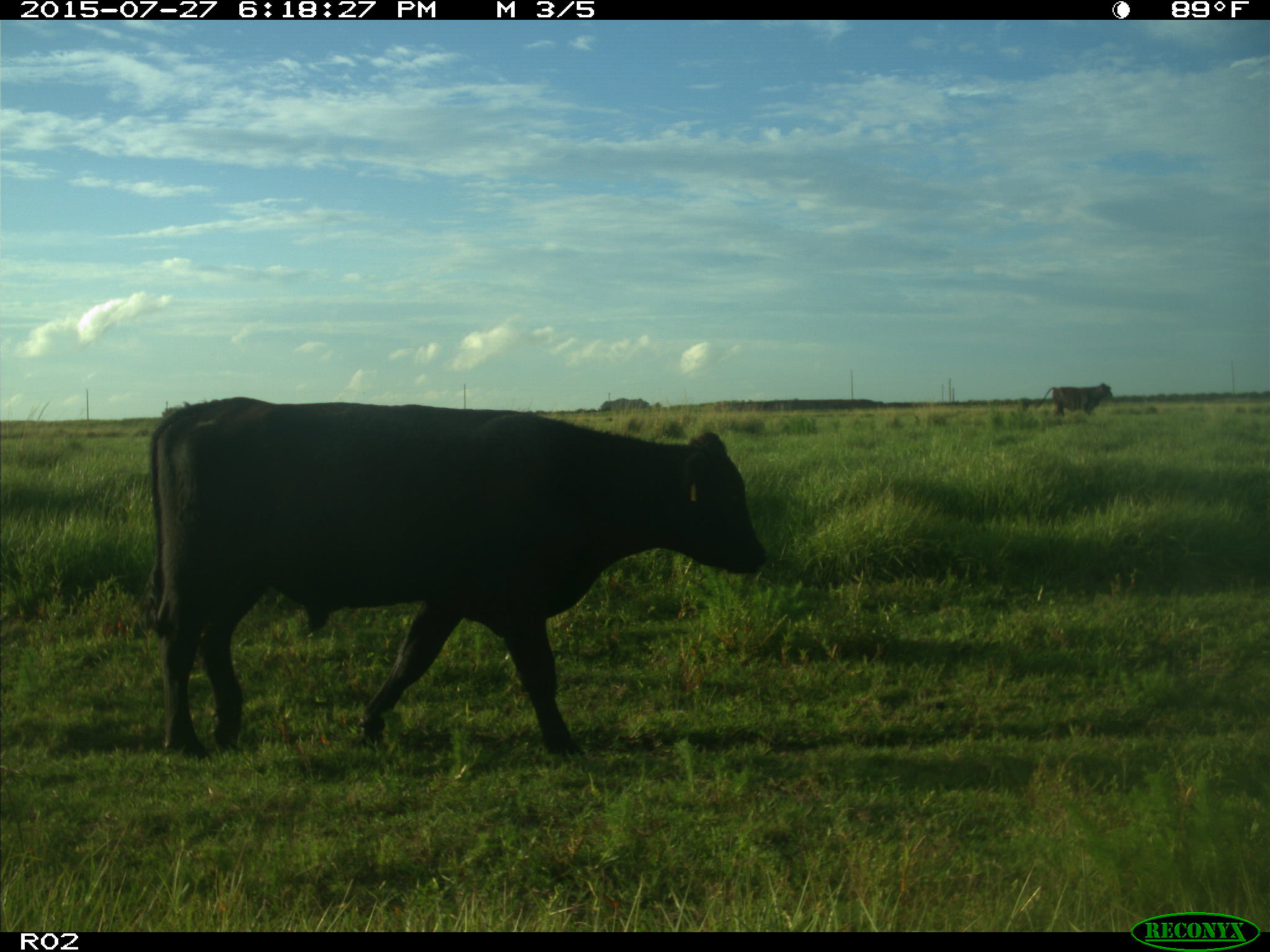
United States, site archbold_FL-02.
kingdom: Animalia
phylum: Chordata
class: Mammalia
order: Artiodactyla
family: Bovidae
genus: Bos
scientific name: Bos taurus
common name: domestic cow